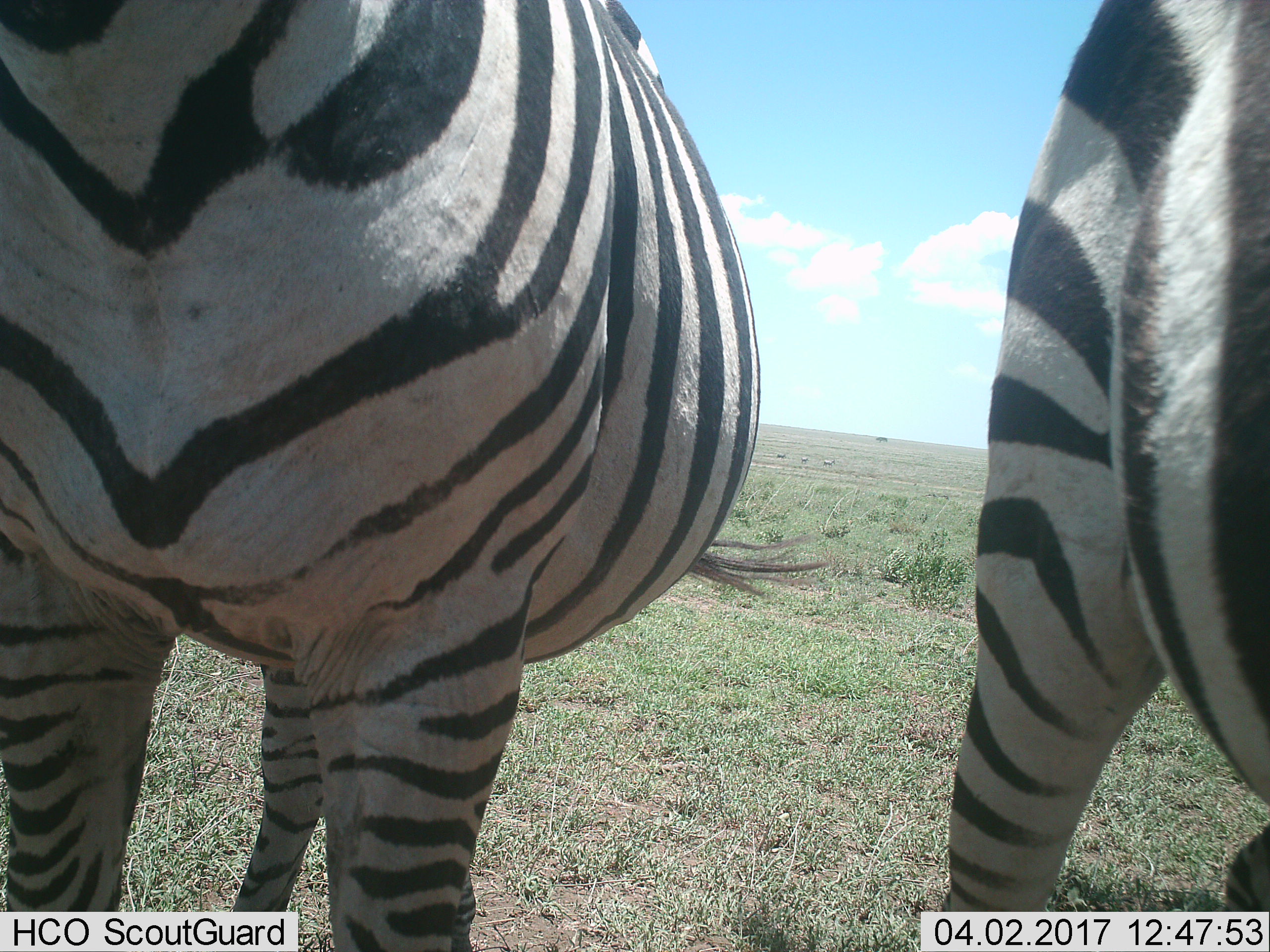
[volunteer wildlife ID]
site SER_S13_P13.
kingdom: Animalia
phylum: Chordata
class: Mammalia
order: Perissodactyla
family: Equidae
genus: Equus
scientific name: Equus quagga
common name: plains zebra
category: zebraplains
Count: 2.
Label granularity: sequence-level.